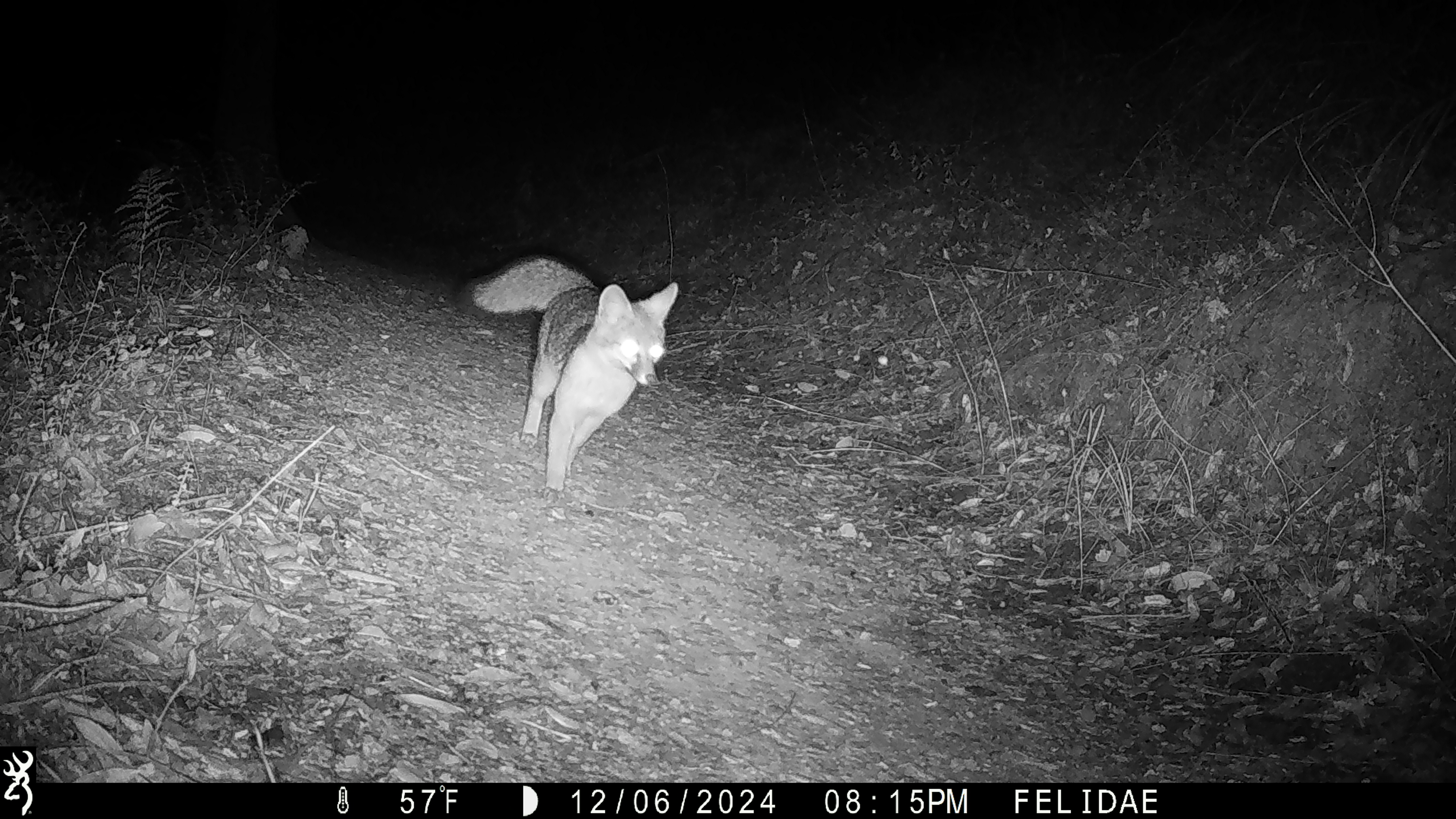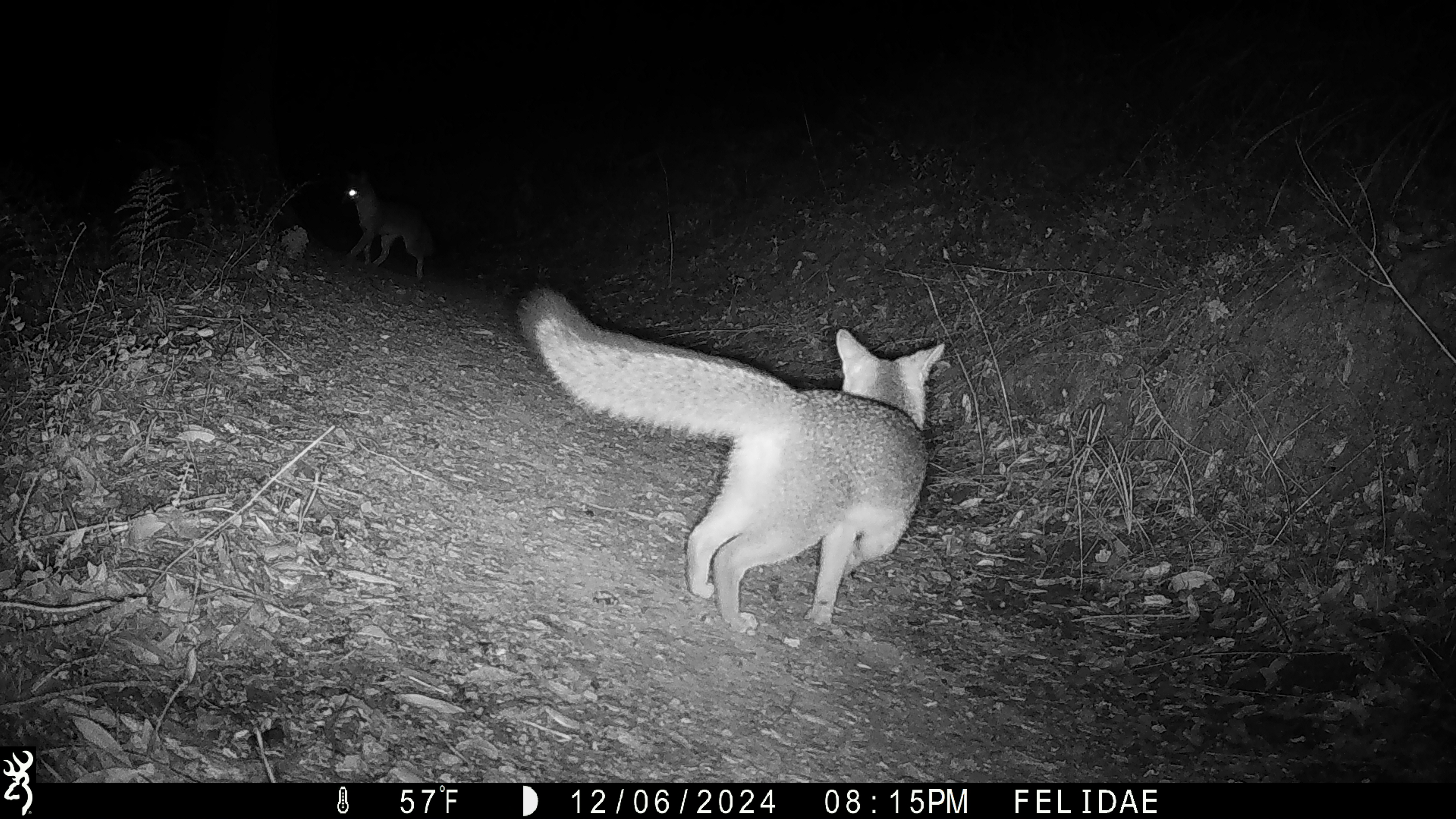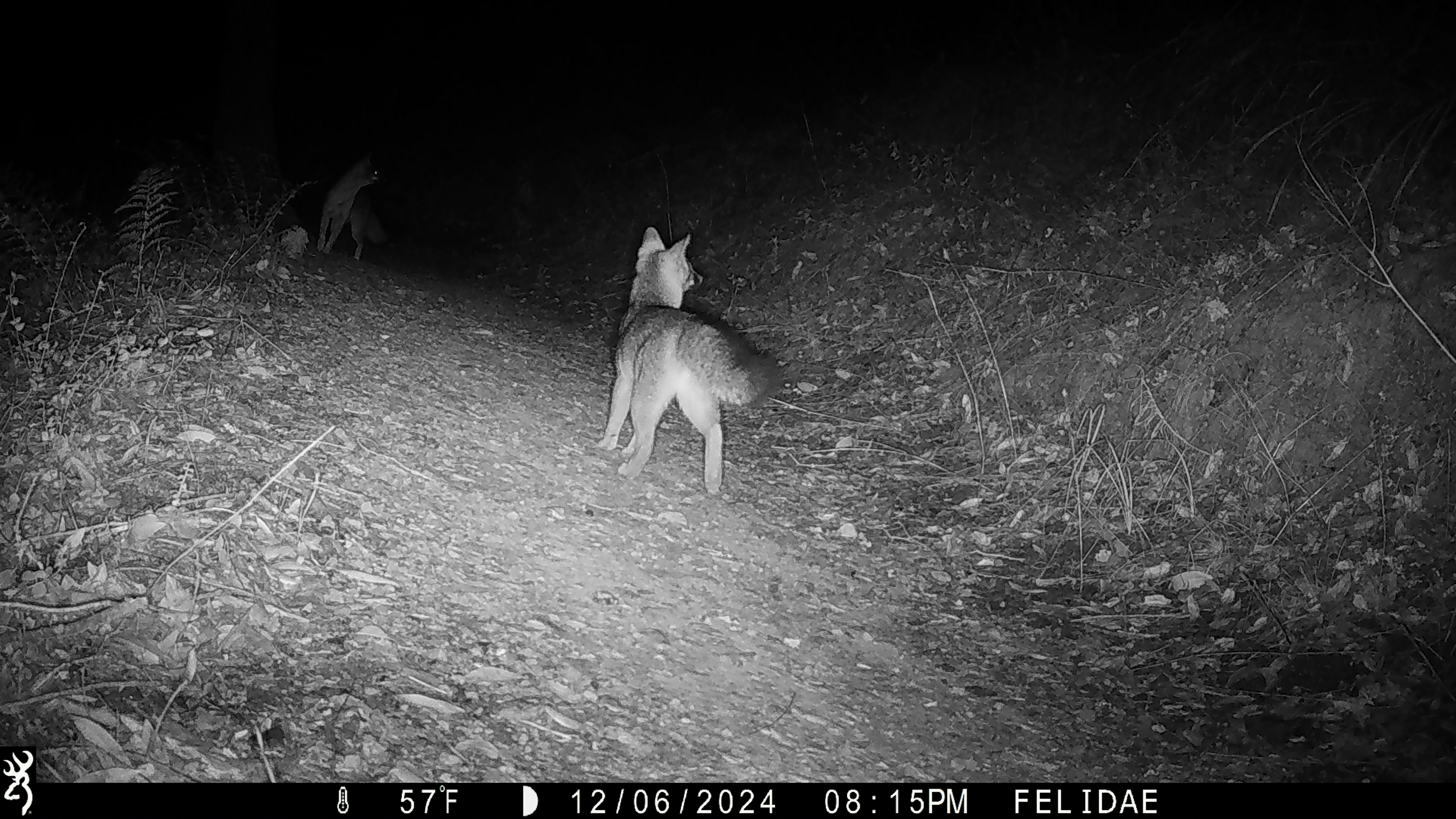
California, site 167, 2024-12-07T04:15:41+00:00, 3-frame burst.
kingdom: Animalia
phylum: Chordata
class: Mammalia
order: Carnivora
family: Canidae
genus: Urocyon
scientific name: Urocyon cinereoargenteus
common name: gray fox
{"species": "gray fox (Urocyon cinereoargenteus)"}